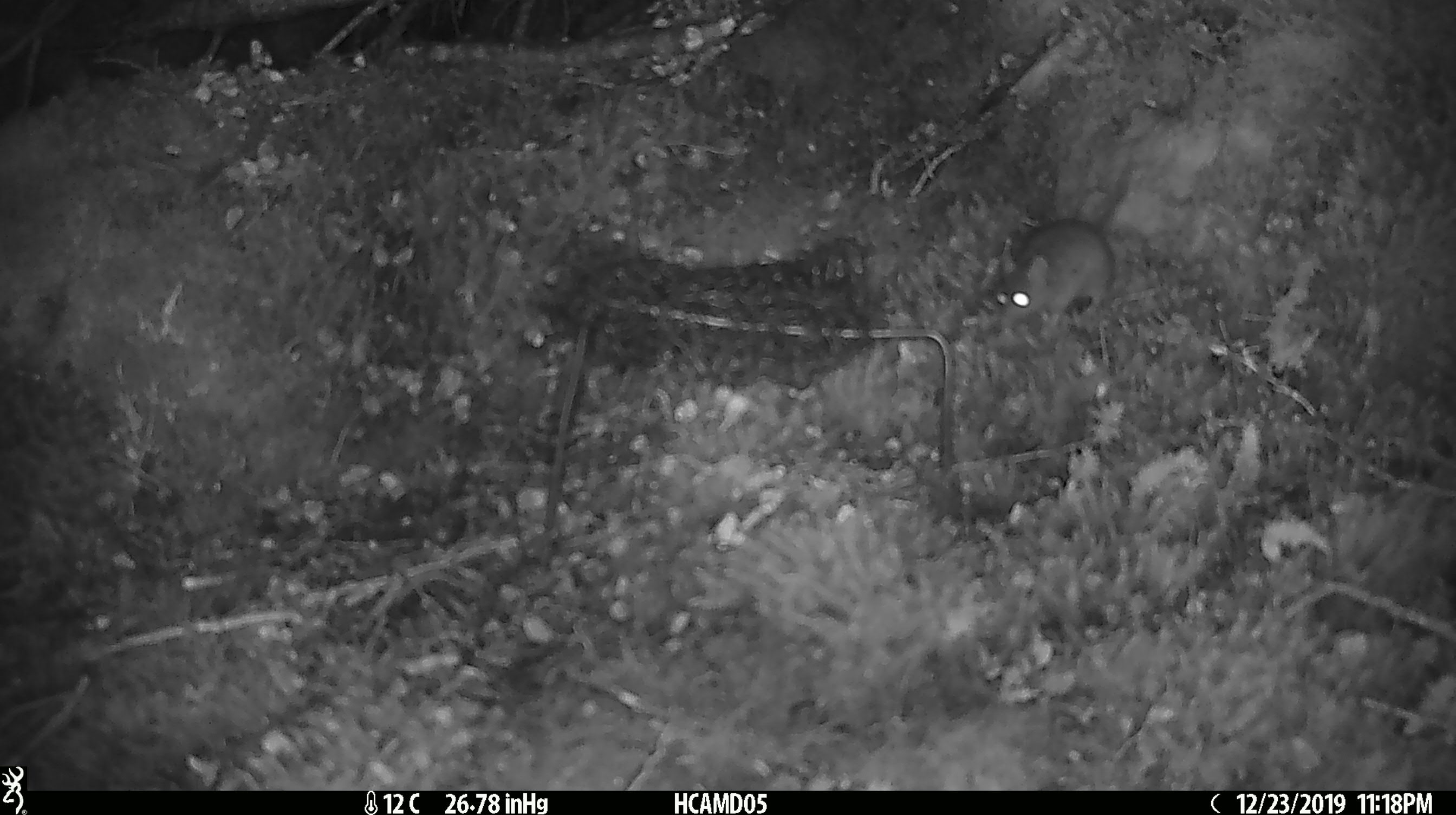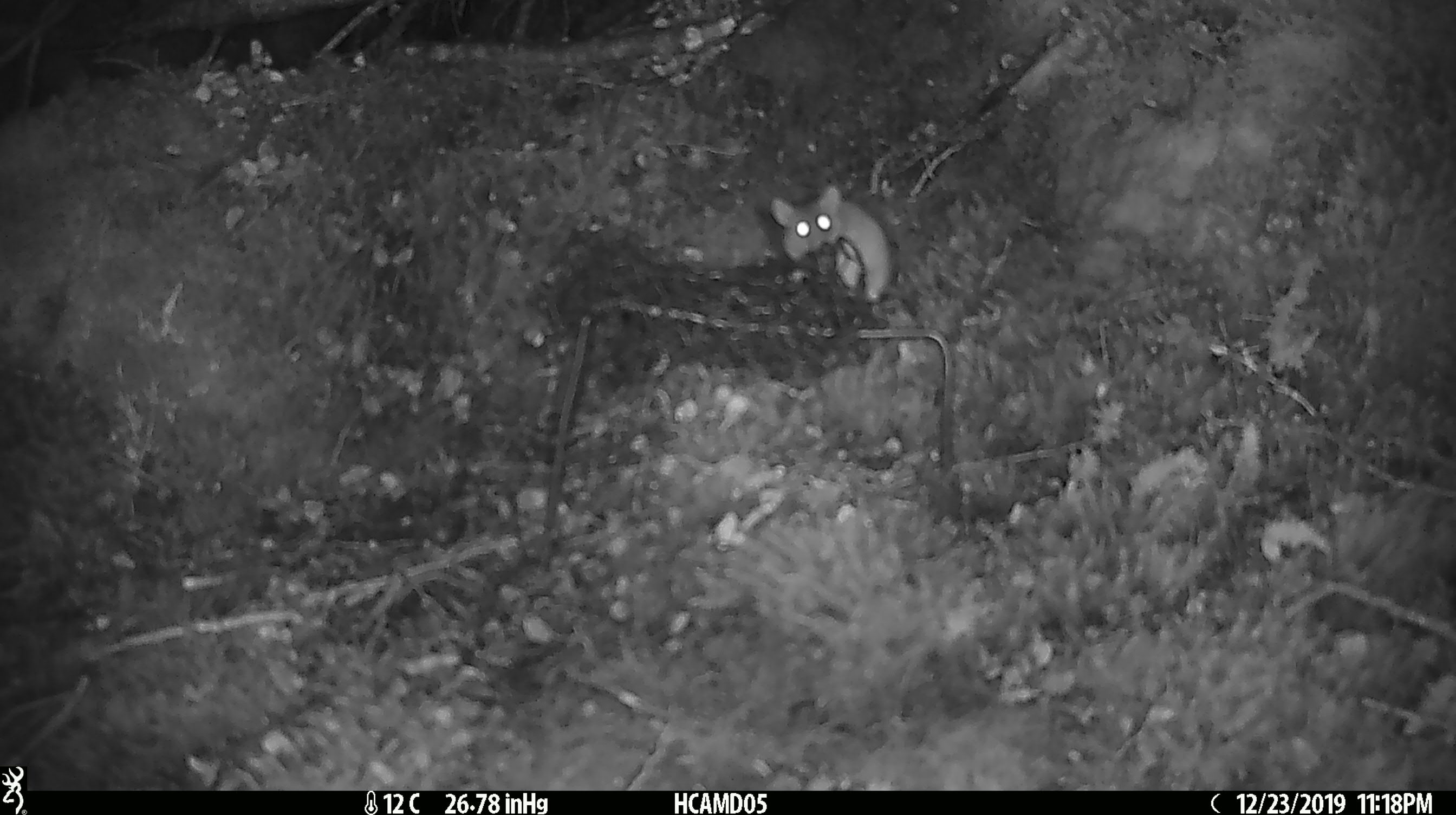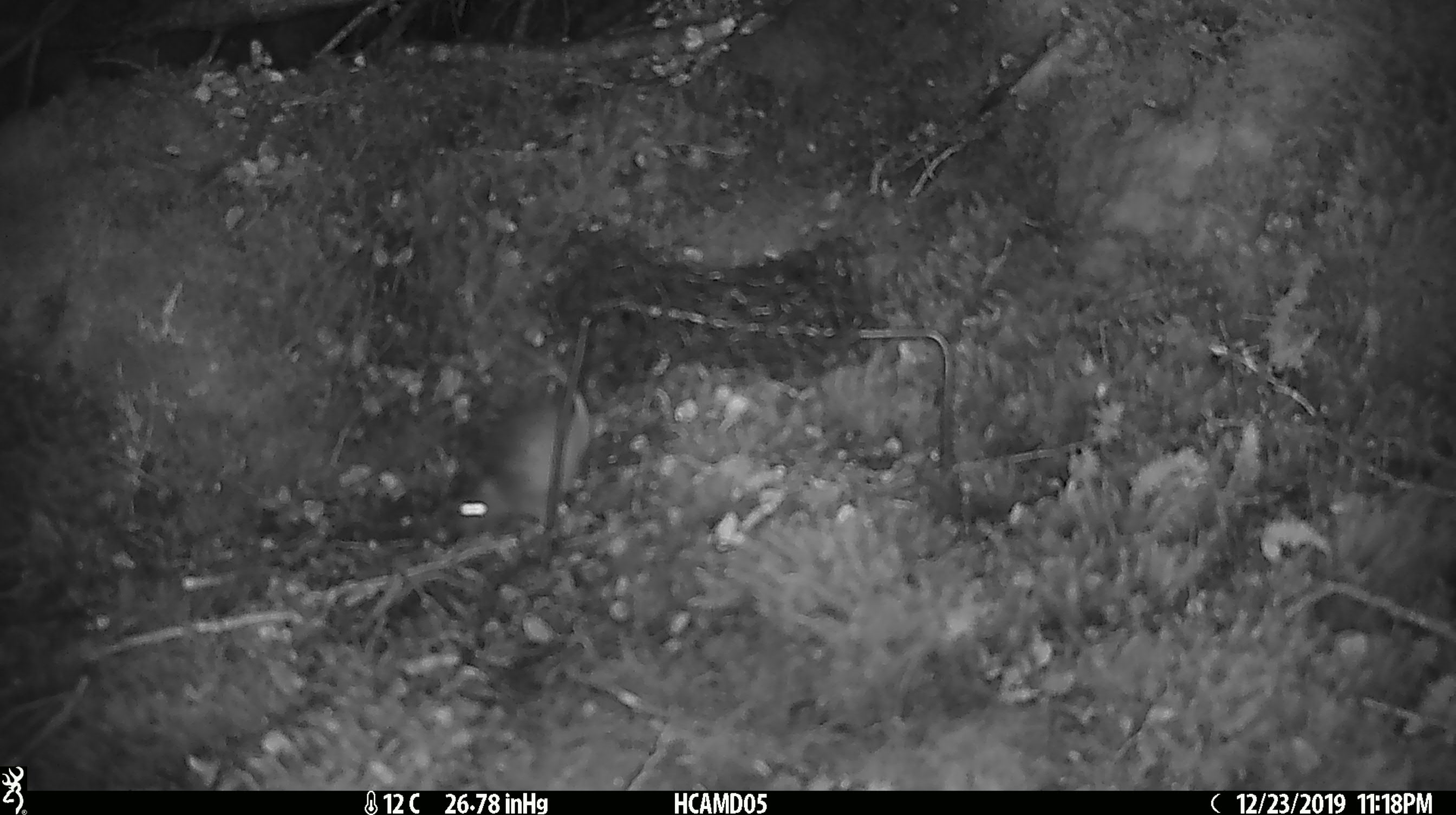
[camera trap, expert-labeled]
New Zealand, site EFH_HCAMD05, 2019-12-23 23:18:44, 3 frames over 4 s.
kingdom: Animalia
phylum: Chordata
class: Mammalia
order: Rodentia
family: Muridae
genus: Mus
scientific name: Mus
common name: mouse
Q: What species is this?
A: Mouse (Mus).